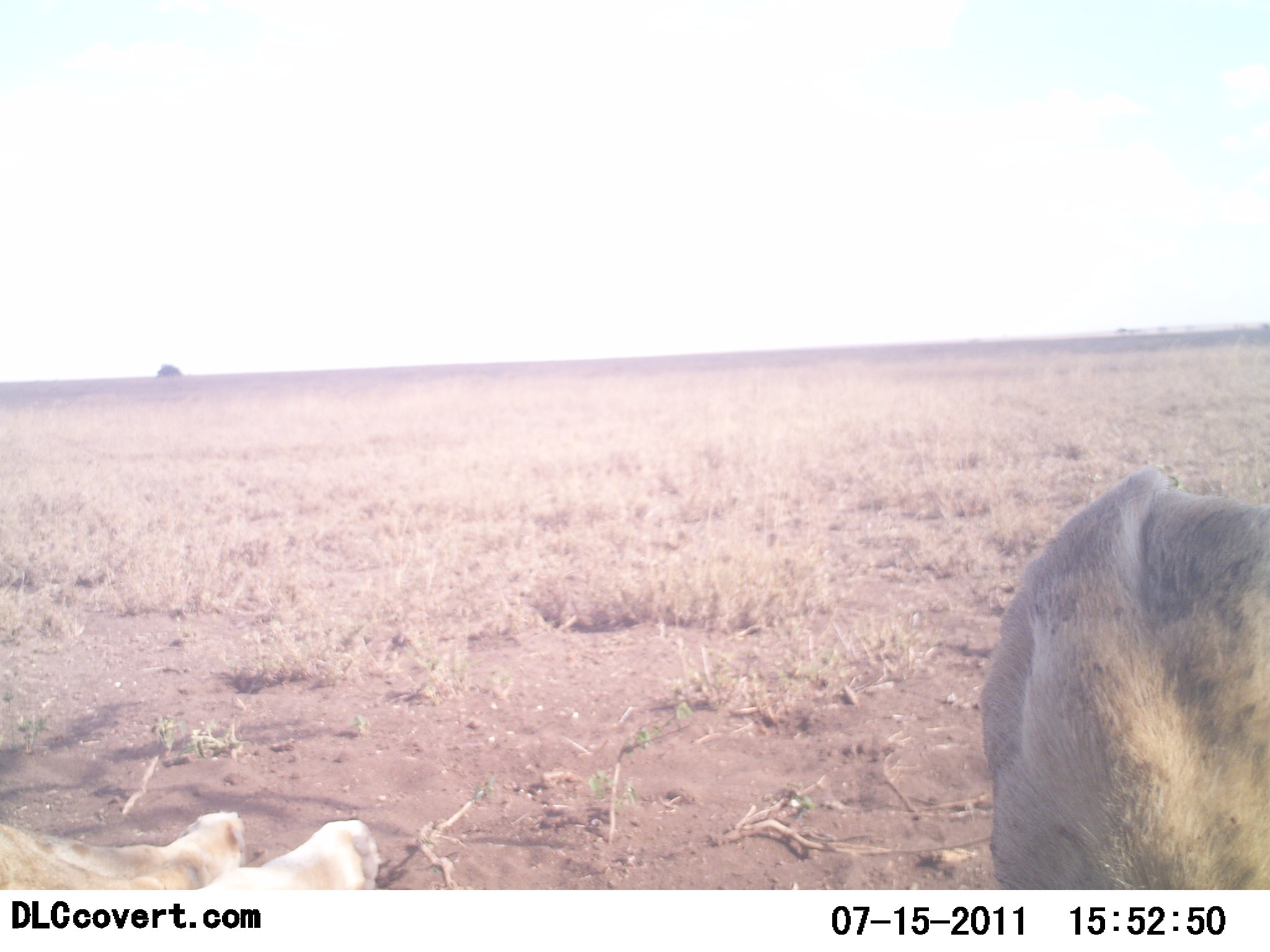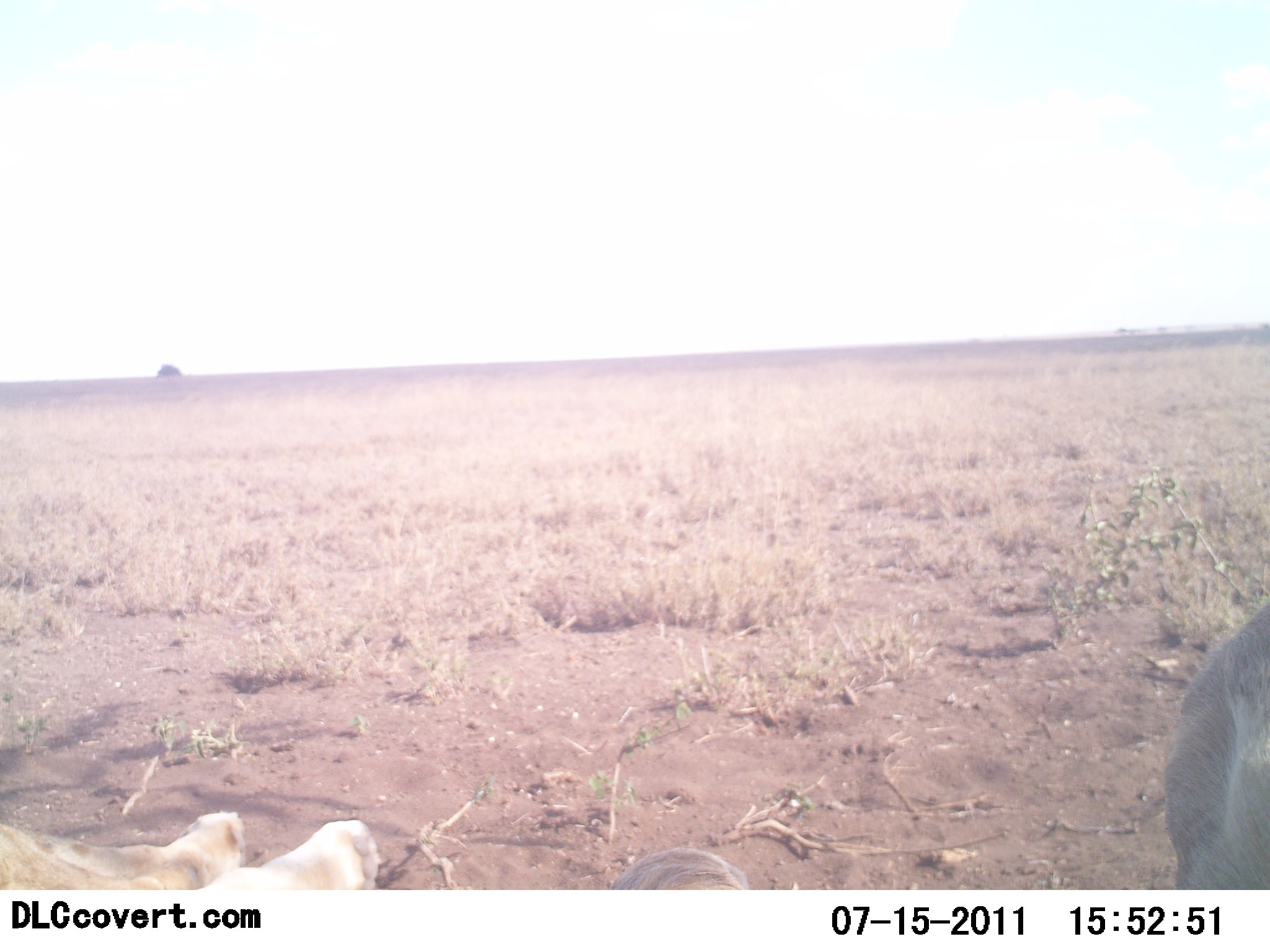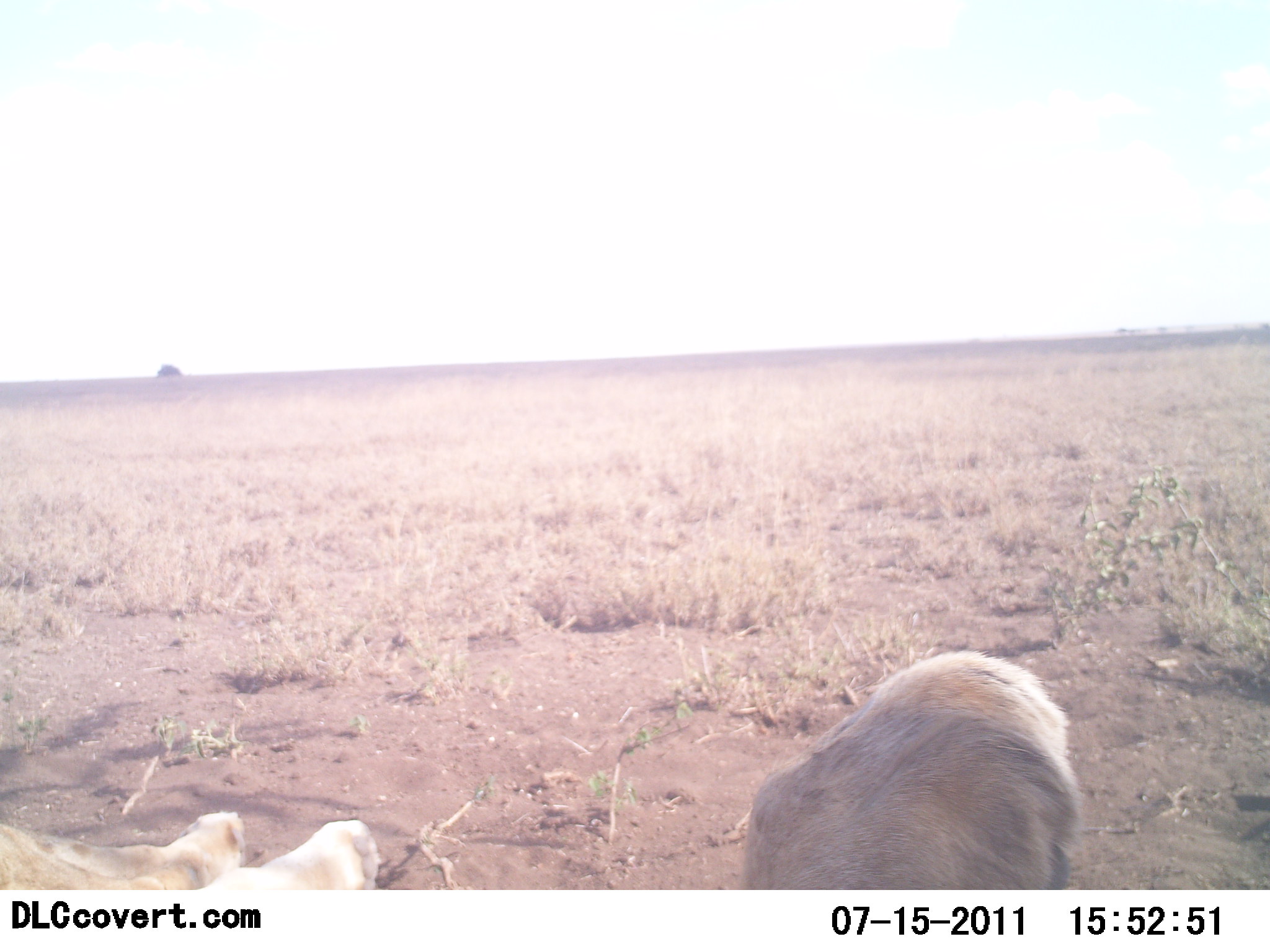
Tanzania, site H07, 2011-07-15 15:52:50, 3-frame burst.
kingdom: Animalia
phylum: Chordata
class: Mammalia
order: Carnivora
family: Felidae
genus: Panthera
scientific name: Panthera leo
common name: lion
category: lionfemale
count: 2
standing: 12%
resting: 100%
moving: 0%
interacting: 12%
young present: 12%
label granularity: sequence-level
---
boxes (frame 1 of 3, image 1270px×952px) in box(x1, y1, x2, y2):
animal: box(977, 474, 1267, 889); box(0, 809, 383, 889)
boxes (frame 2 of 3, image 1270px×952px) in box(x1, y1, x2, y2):
animal: box(1163, 603, 1269, 889); box(2, 808, 380, 887); box(612, 848, 753, 890)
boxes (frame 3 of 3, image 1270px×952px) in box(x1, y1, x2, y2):
animal: box(742, 654, 1081, 889); box(0, 801, 382, 887)